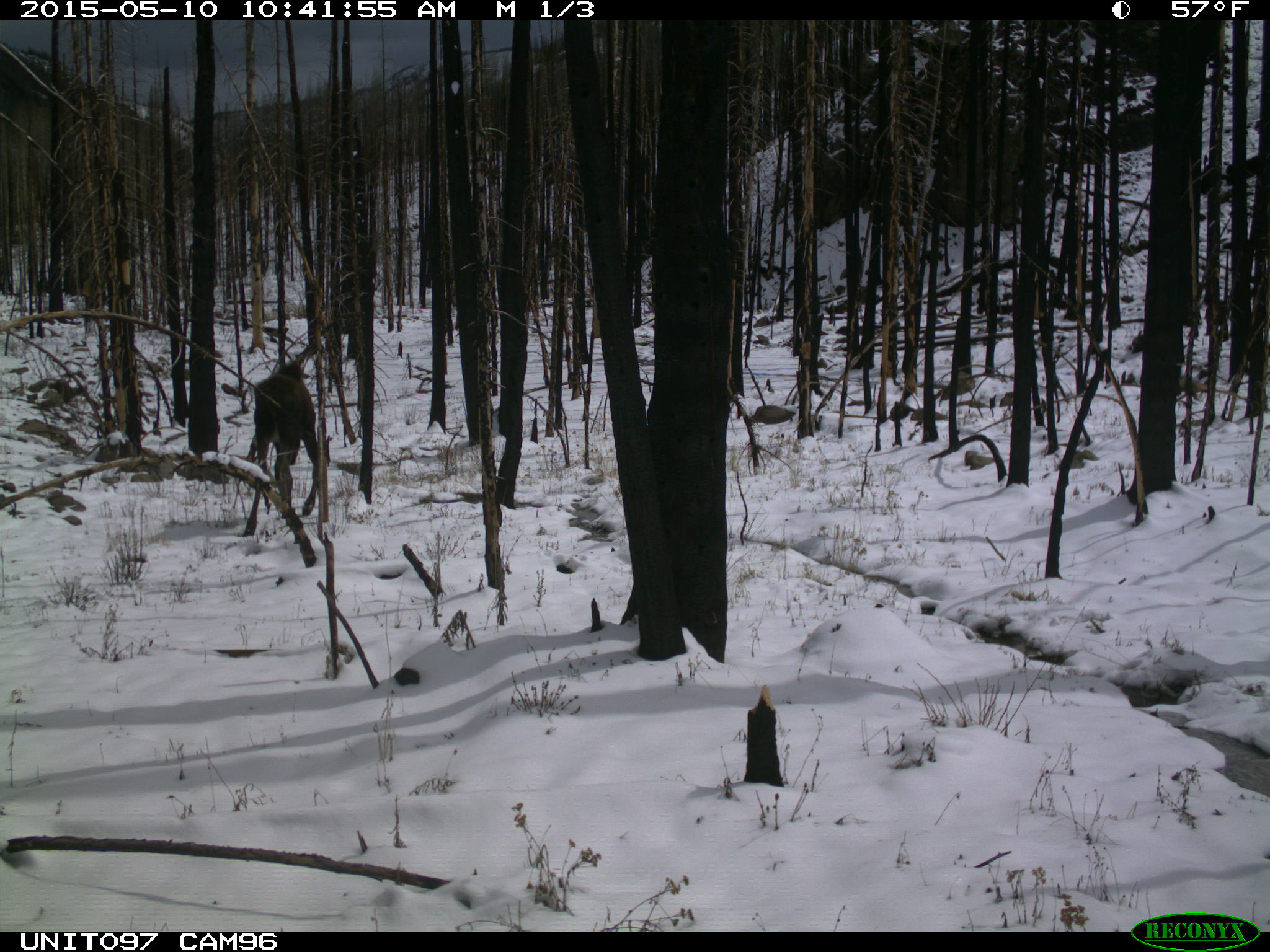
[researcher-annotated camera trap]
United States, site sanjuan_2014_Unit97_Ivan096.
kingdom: Animalia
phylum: Chordata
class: Mammalia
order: Artiodactyla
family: Cervidae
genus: Alces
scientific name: Alces alces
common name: moose